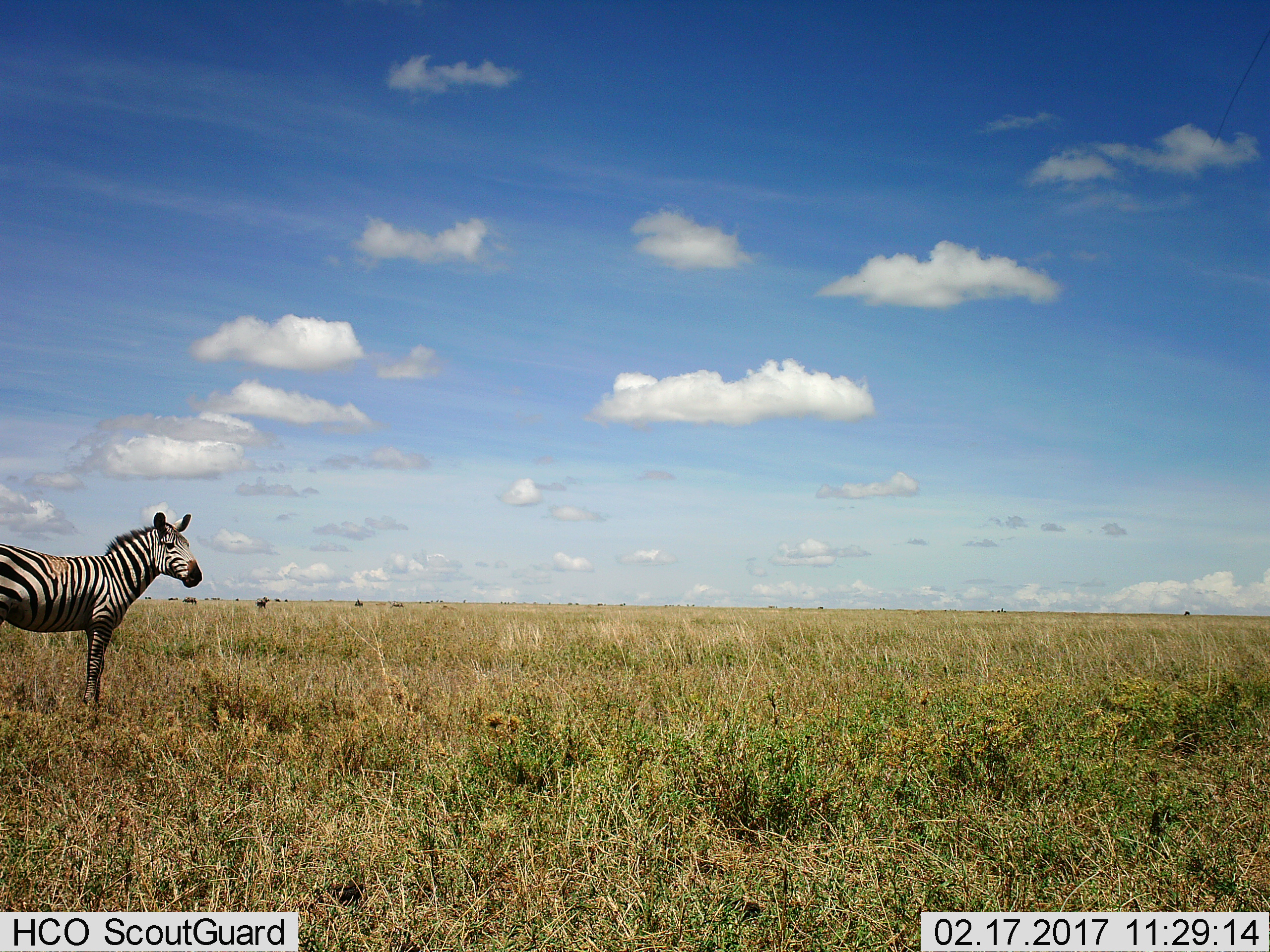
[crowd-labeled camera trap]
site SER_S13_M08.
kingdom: Animalia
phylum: Chordata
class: Mammalia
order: Perissodactyla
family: Equidae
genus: Equus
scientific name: Equus quagga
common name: plains zebra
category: zebraplains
Zebraplains (plains zebra) (Equus quagga), count 1. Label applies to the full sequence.